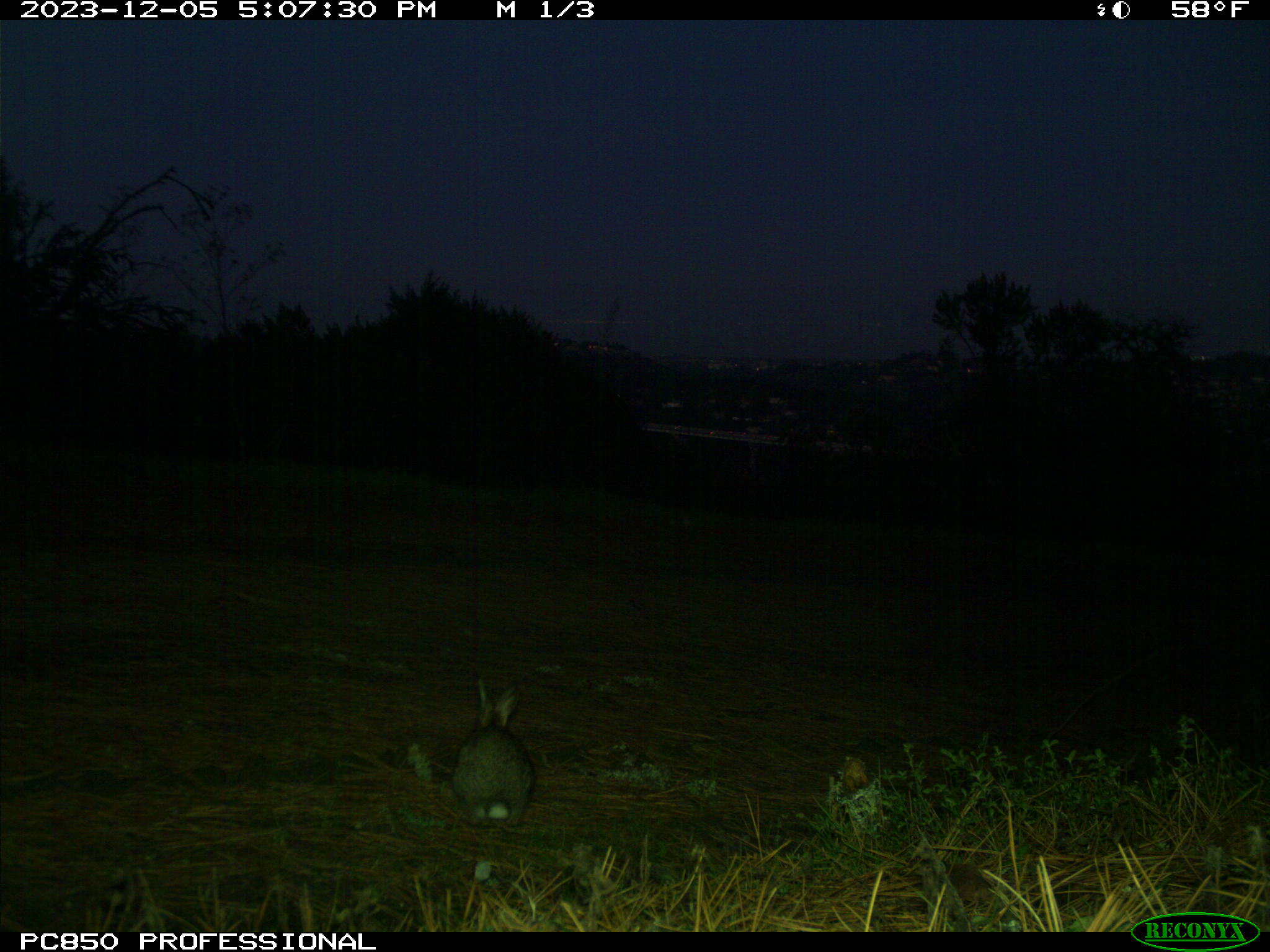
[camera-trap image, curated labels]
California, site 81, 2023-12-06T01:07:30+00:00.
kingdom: Animalia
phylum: Chordata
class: Mammalia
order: Lagomorpha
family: Leporidae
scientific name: Leporidae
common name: rabbit